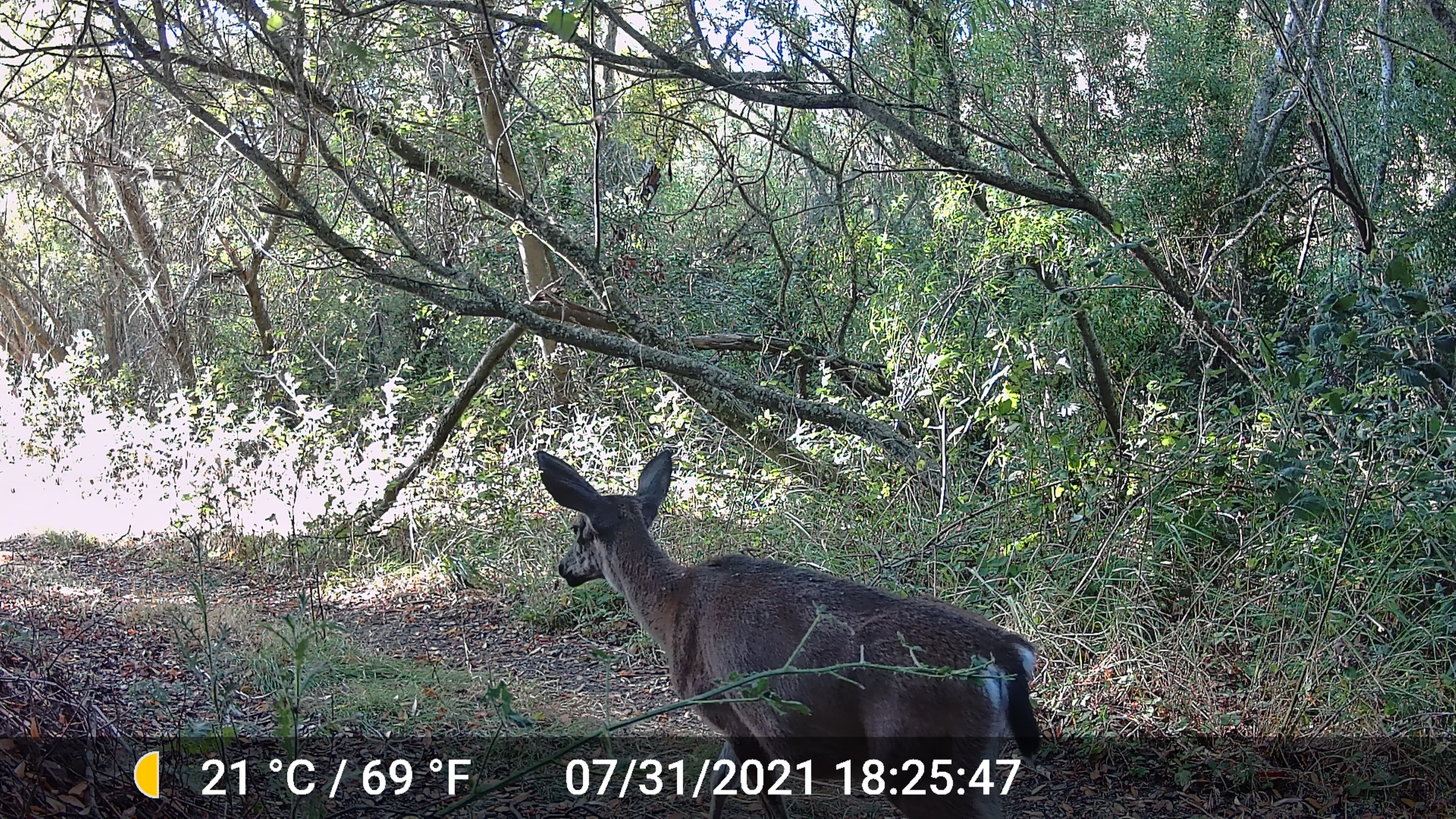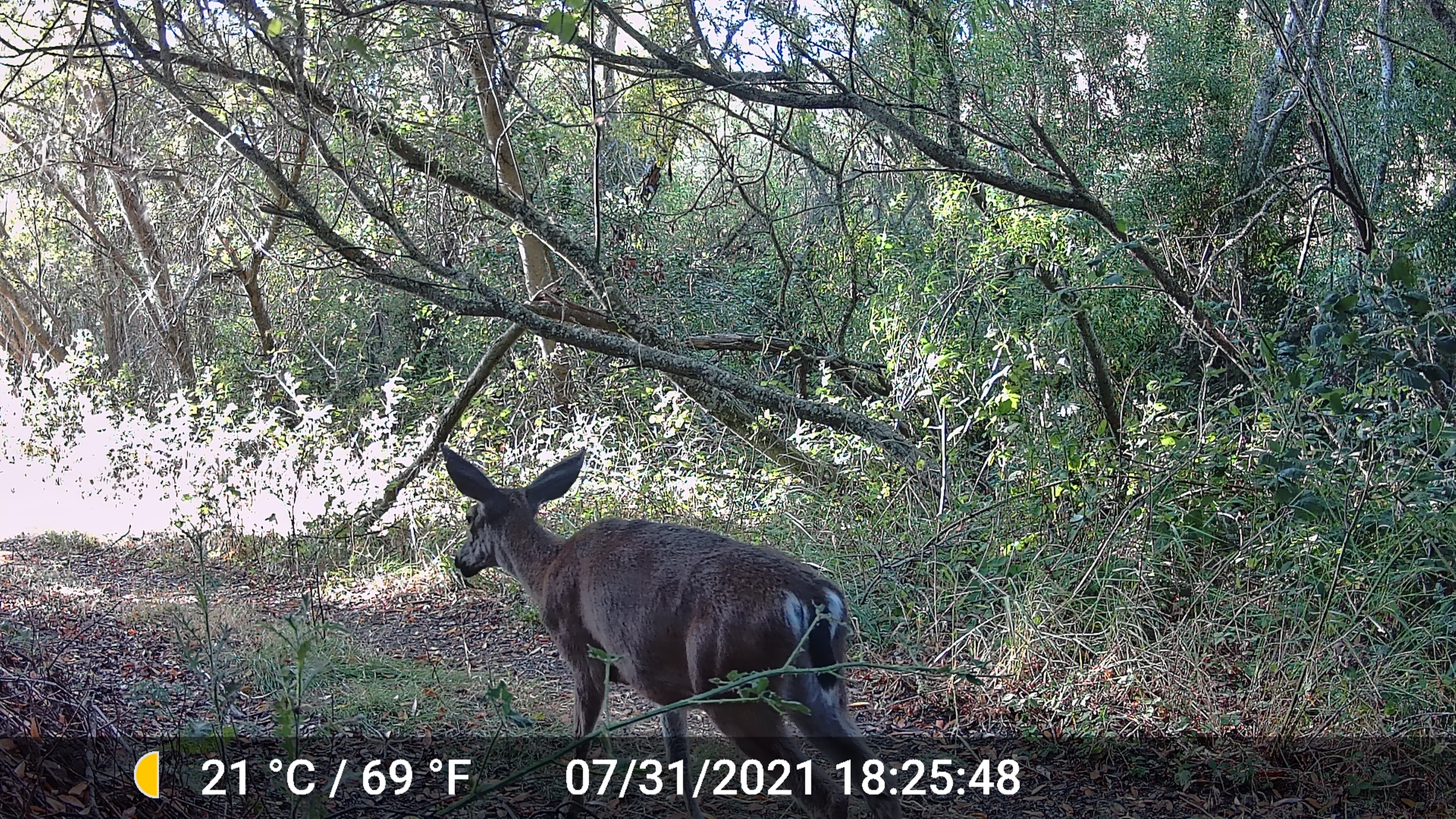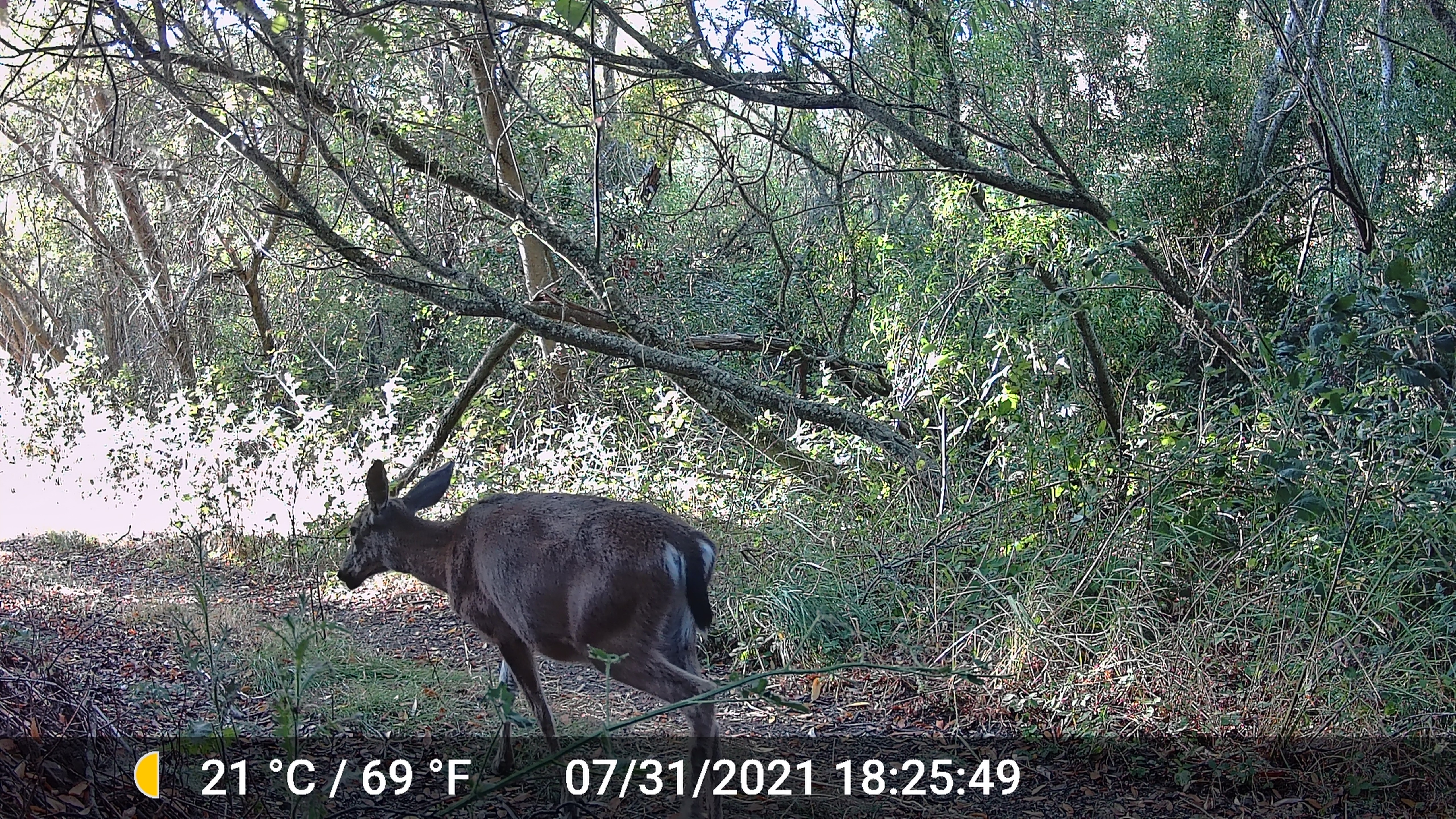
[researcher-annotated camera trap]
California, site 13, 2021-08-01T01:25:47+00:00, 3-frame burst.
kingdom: Animalia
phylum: Chordata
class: Mammalia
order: Artiodactyla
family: Cervidae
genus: Odocoileus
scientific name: Odocoileus hemionus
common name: mule deer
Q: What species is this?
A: Mule deer (Odocoileus hemionus).